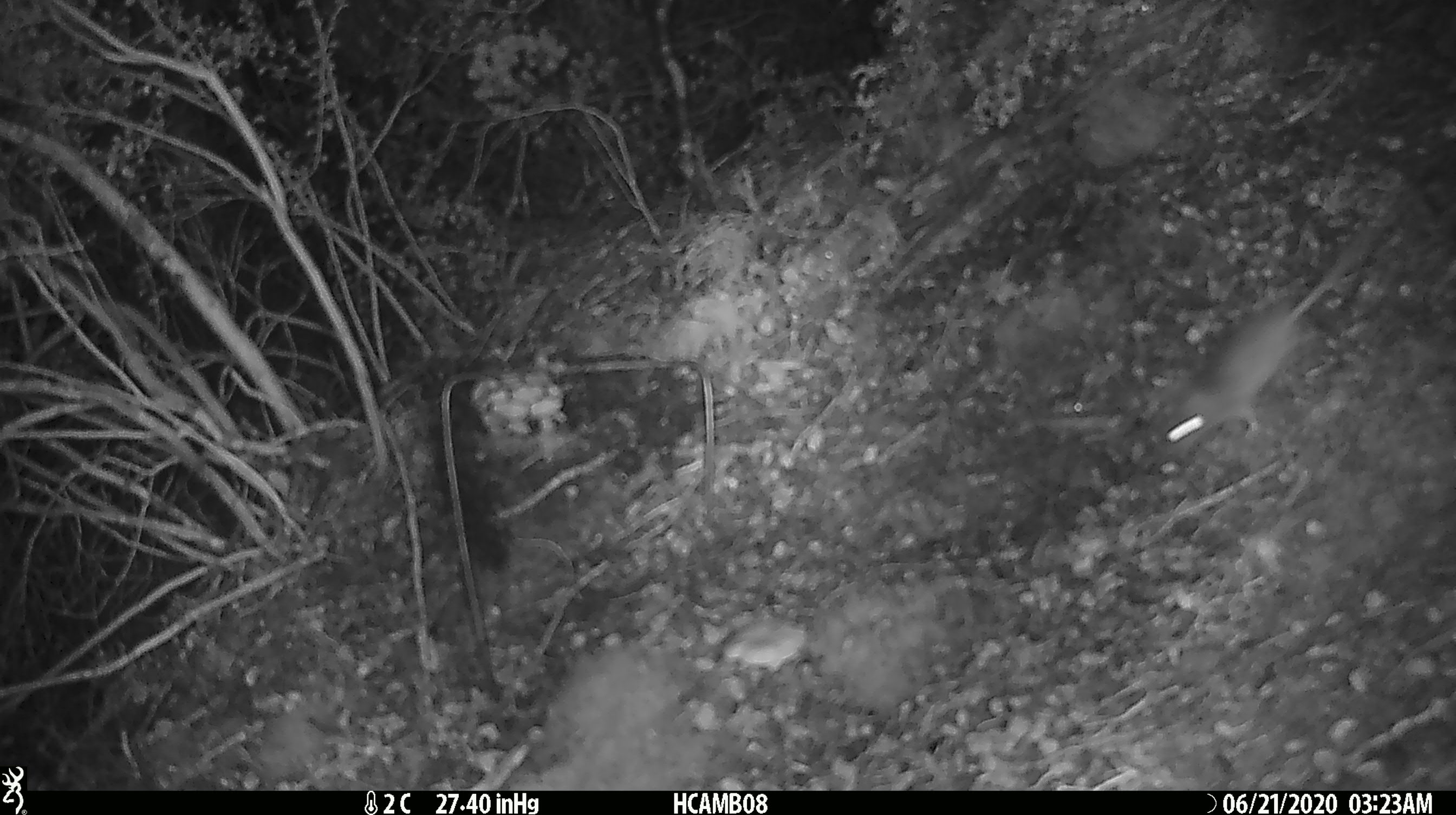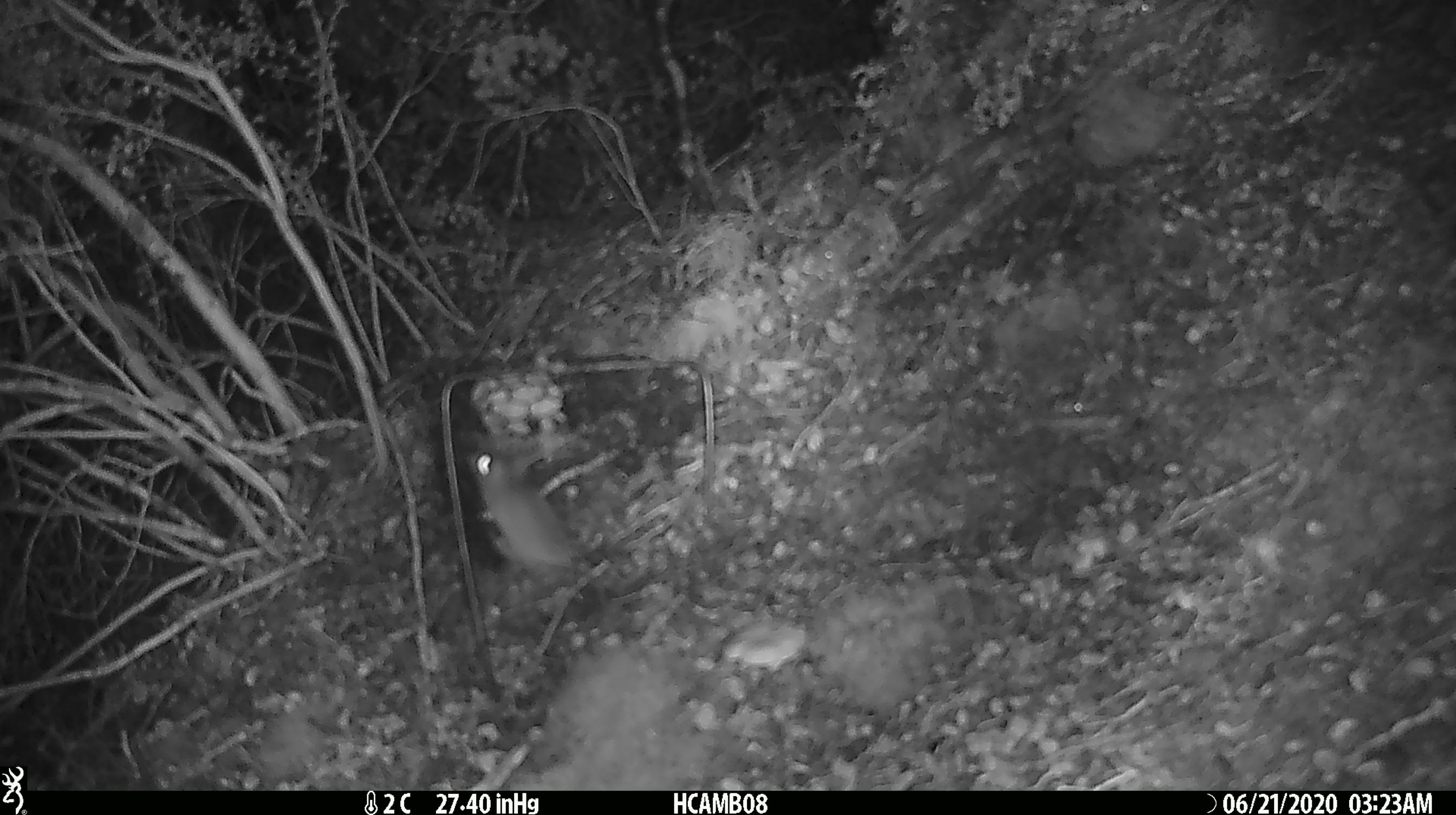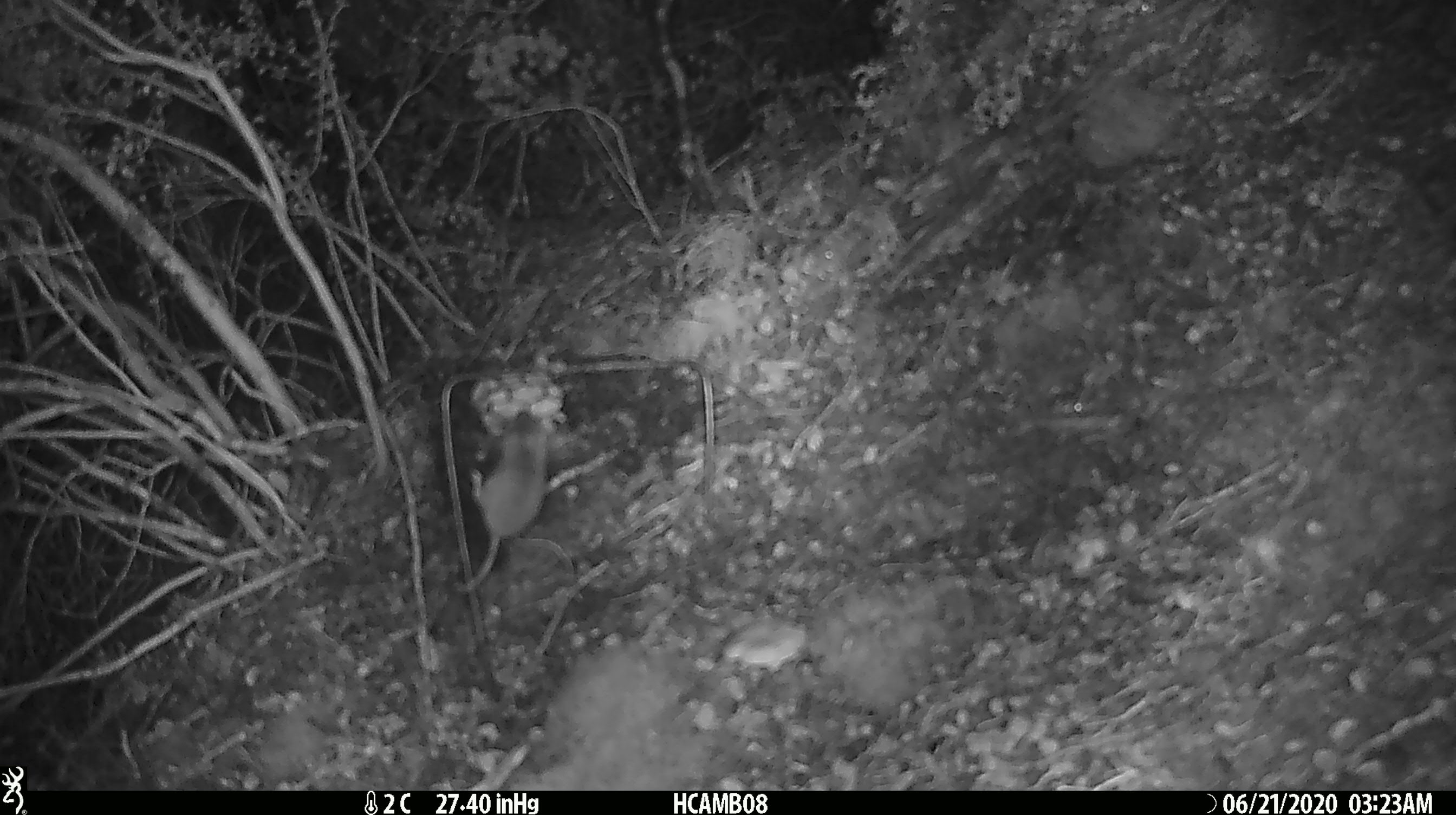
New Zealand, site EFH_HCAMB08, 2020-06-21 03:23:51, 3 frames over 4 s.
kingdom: Animalia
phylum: Chordata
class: Mammalia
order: Rodentia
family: Muridae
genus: Mus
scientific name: Mus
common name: mouse